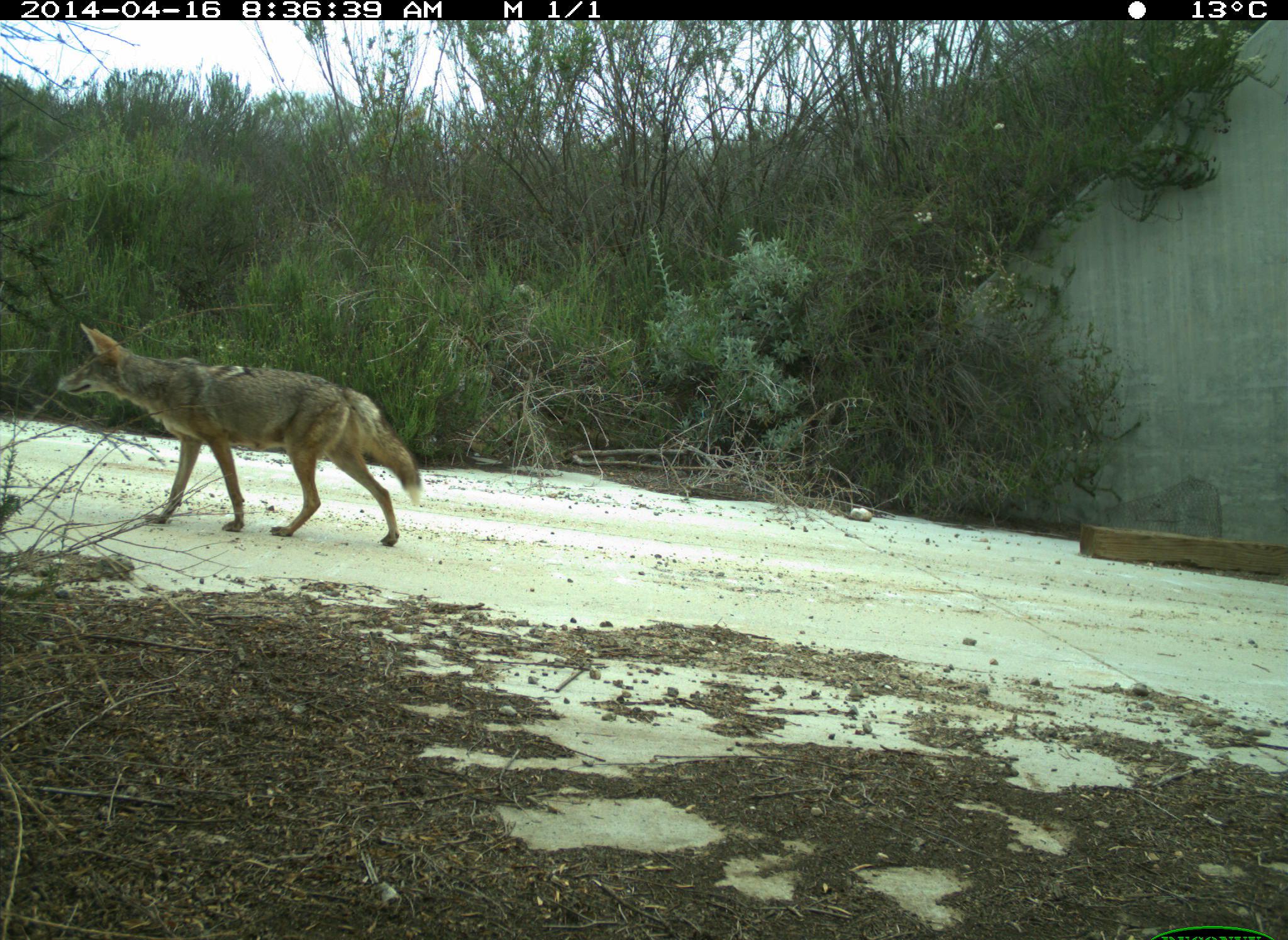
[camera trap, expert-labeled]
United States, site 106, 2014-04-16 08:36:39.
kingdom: Animalia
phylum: Chordata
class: Mammalia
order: Carnivora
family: Canidae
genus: Canis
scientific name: Canis latrans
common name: coyote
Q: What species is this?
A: Coyote (Canis latrans).